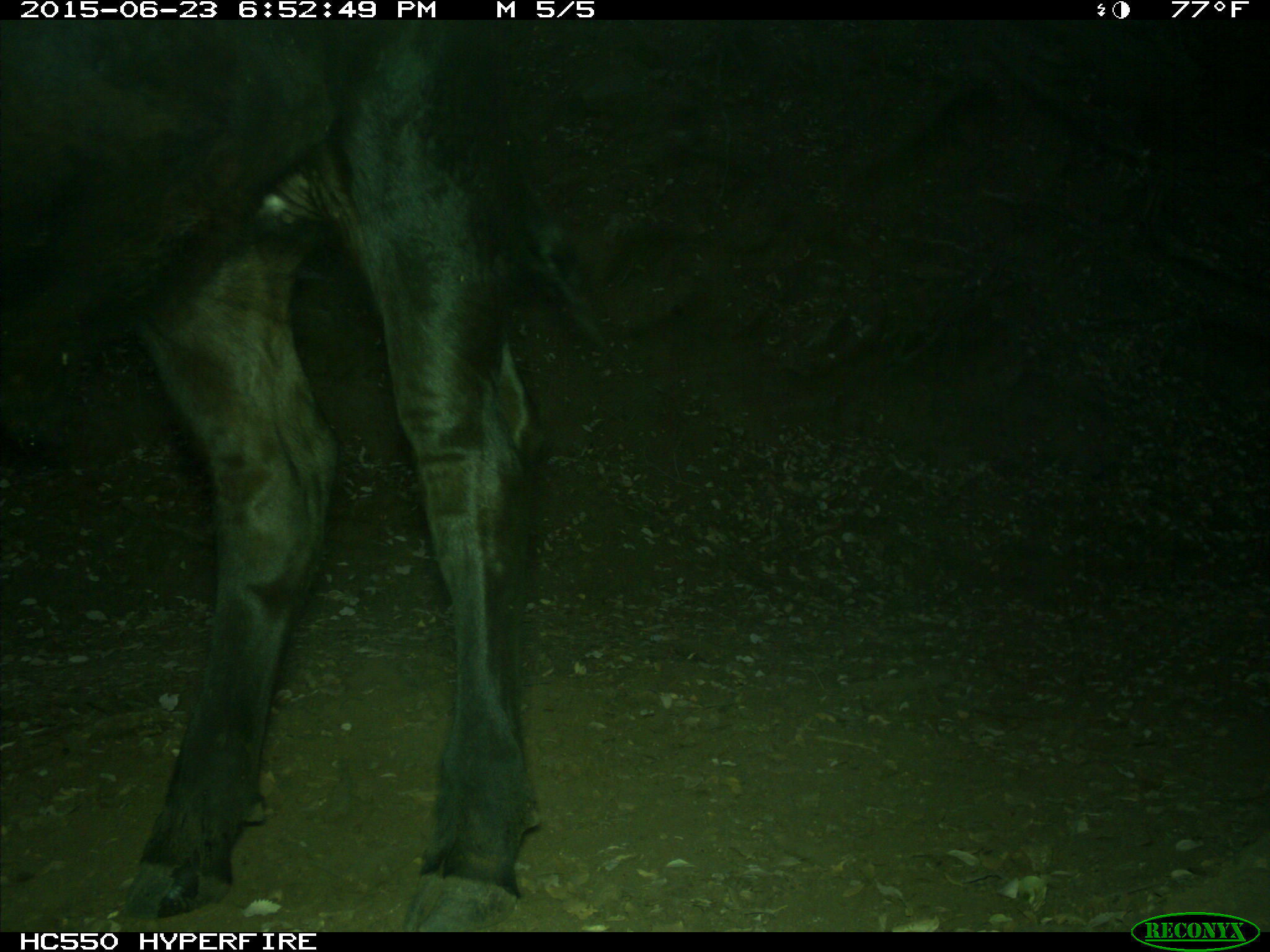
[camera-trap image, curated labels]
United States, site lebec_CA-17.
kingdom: Animalia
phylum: Chordata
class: Mammalia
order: Artiodactyla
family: Bovidae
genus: Bos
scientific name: Bos taurus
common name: domestic cow